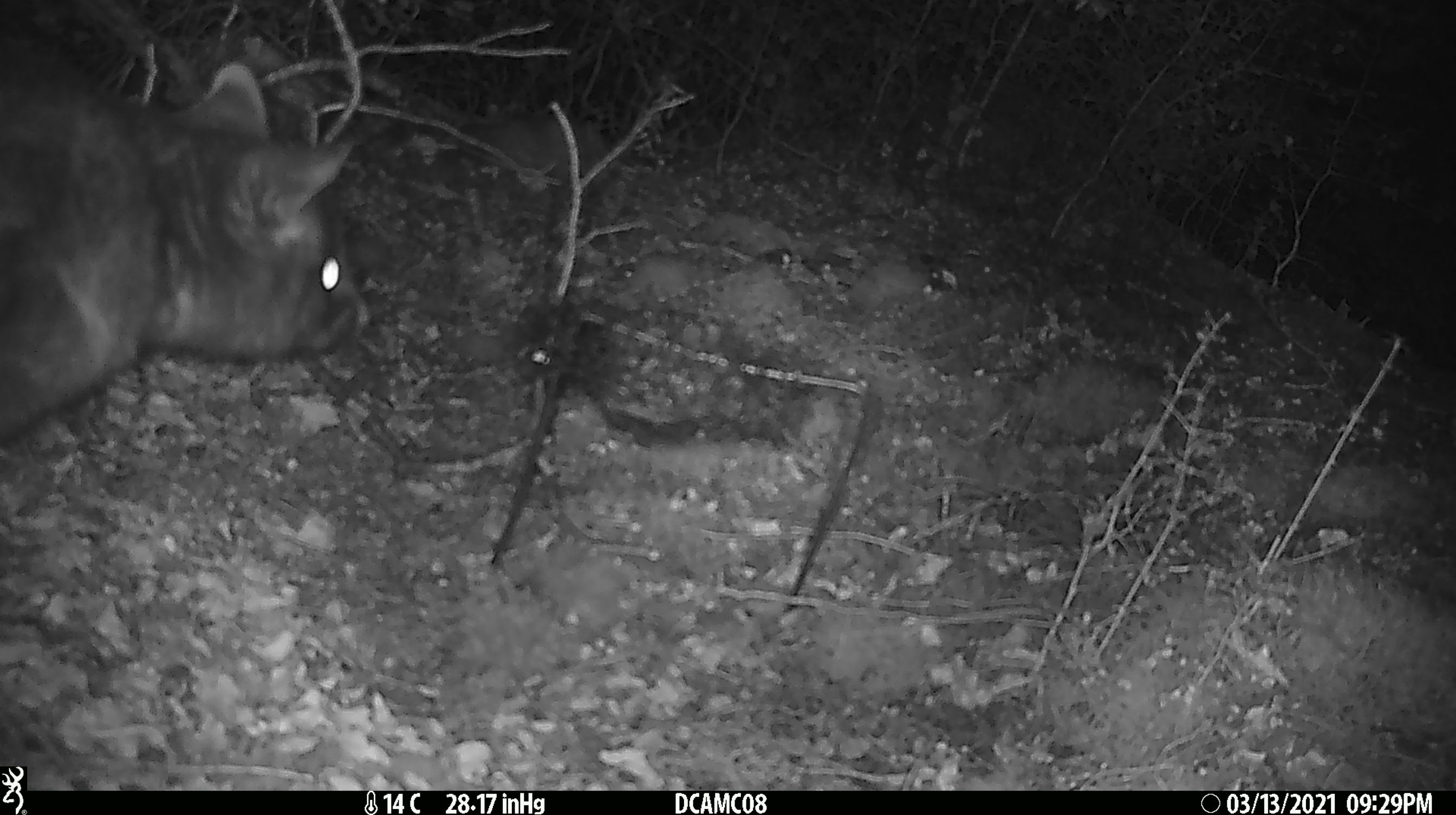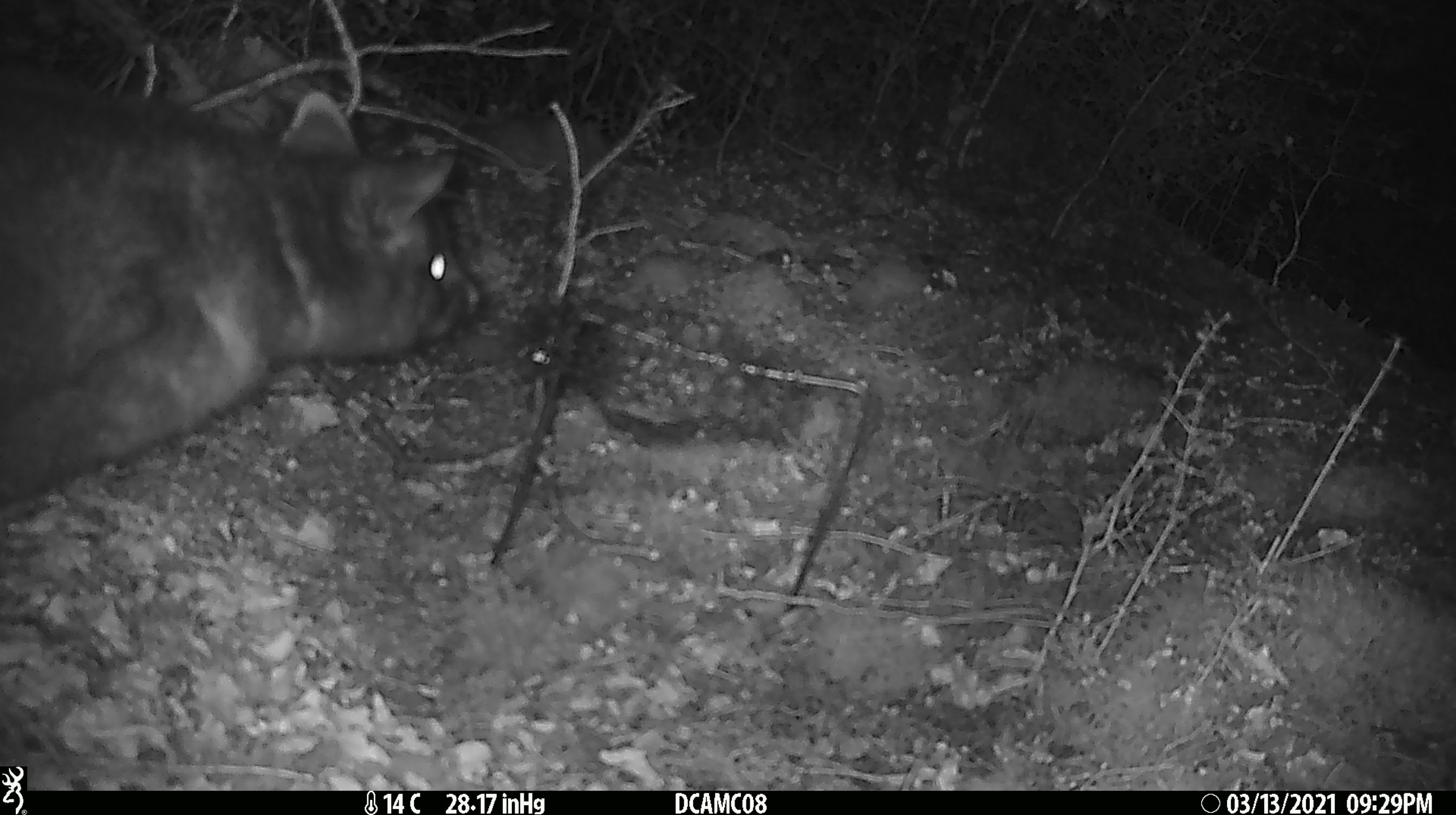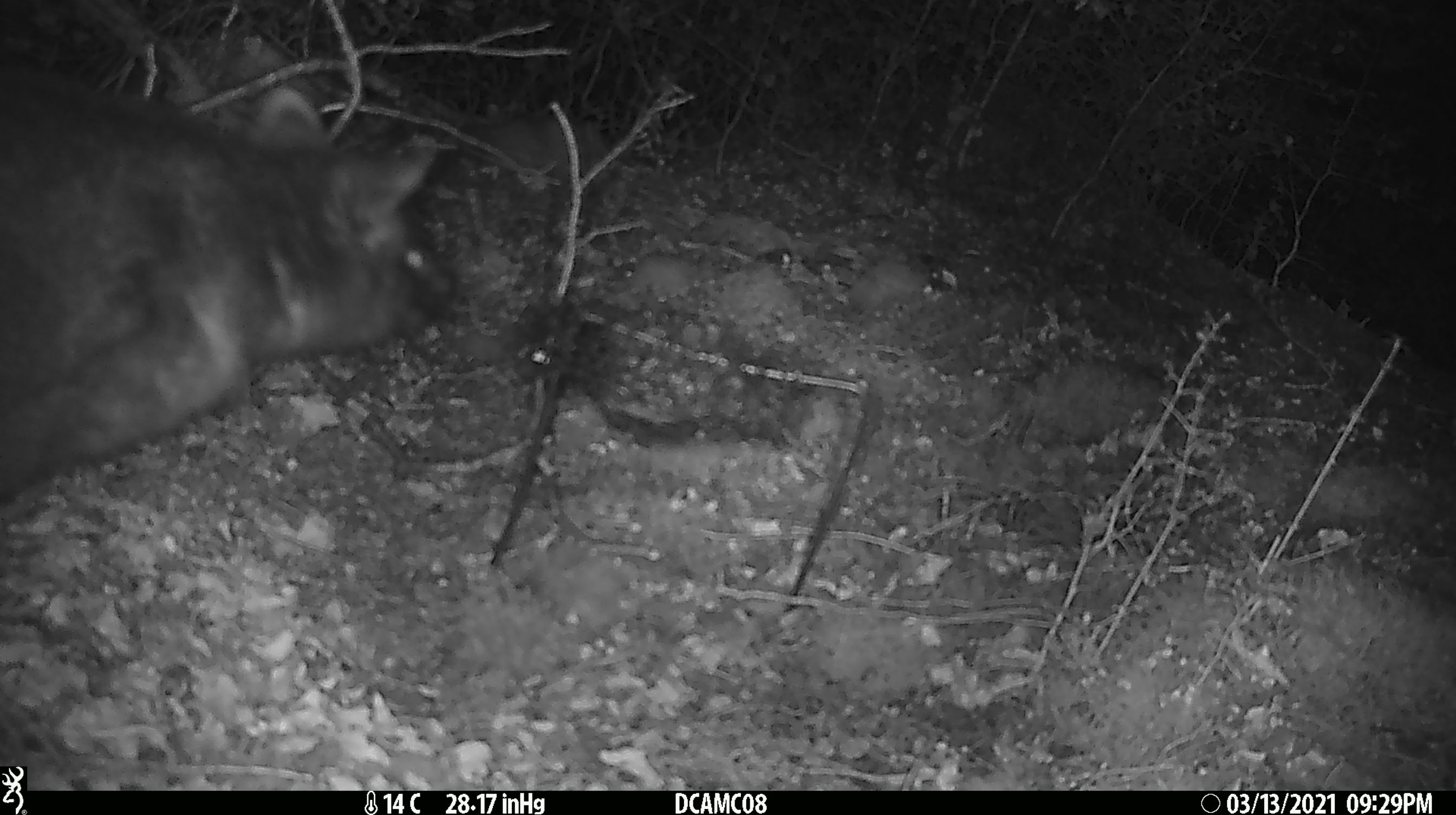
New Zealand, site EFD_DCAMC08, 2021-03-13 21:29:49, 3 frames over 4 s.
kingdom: Animalia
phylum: Chordata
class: Mammalia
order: Diprotodontia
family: Phalangeridae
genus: Trichosurus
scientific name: Trichosurus vulpecula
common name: common brushtail possum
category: possum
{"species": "possum (common brushtail possum) (Trichosurus vulpecula)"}